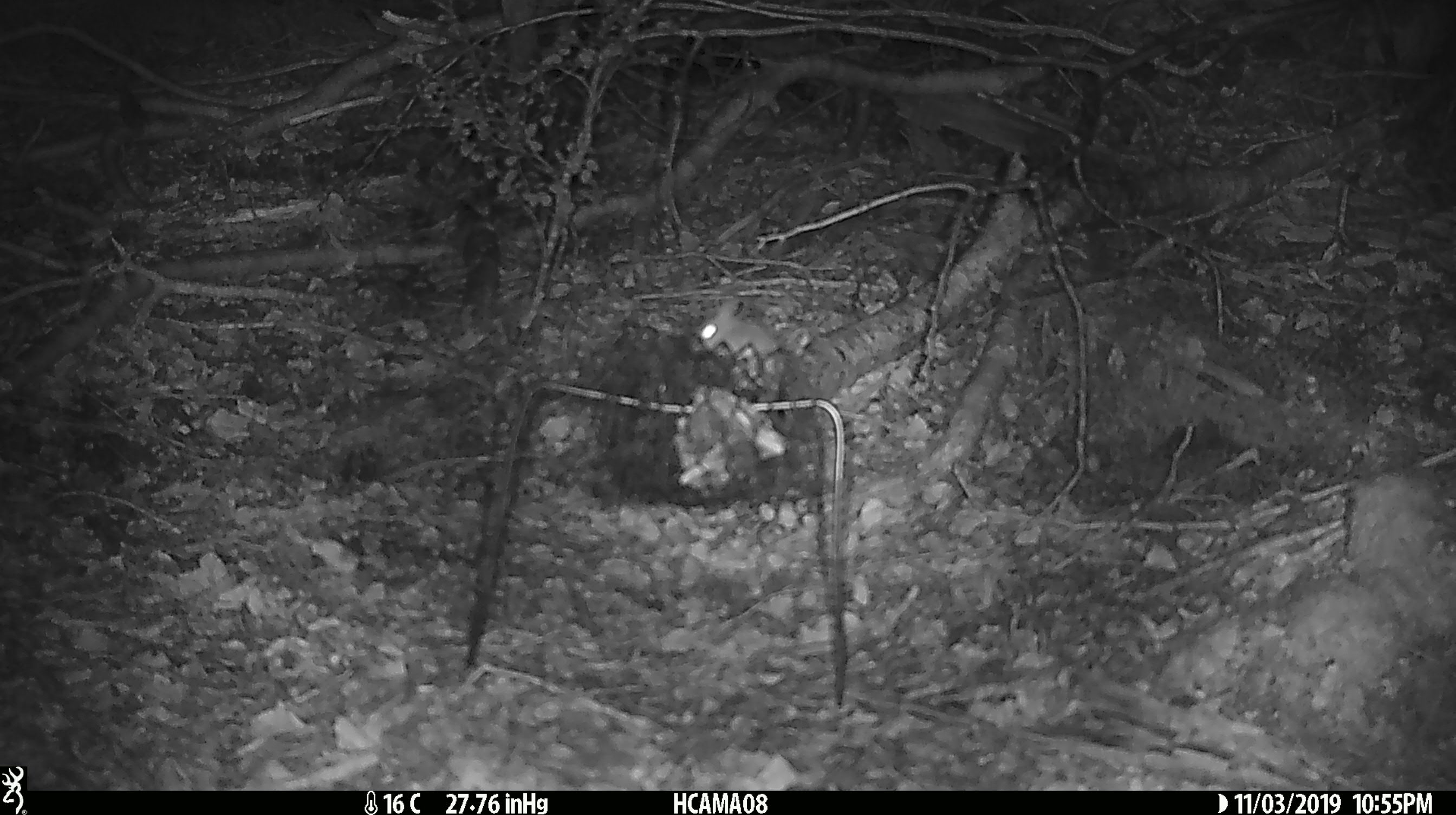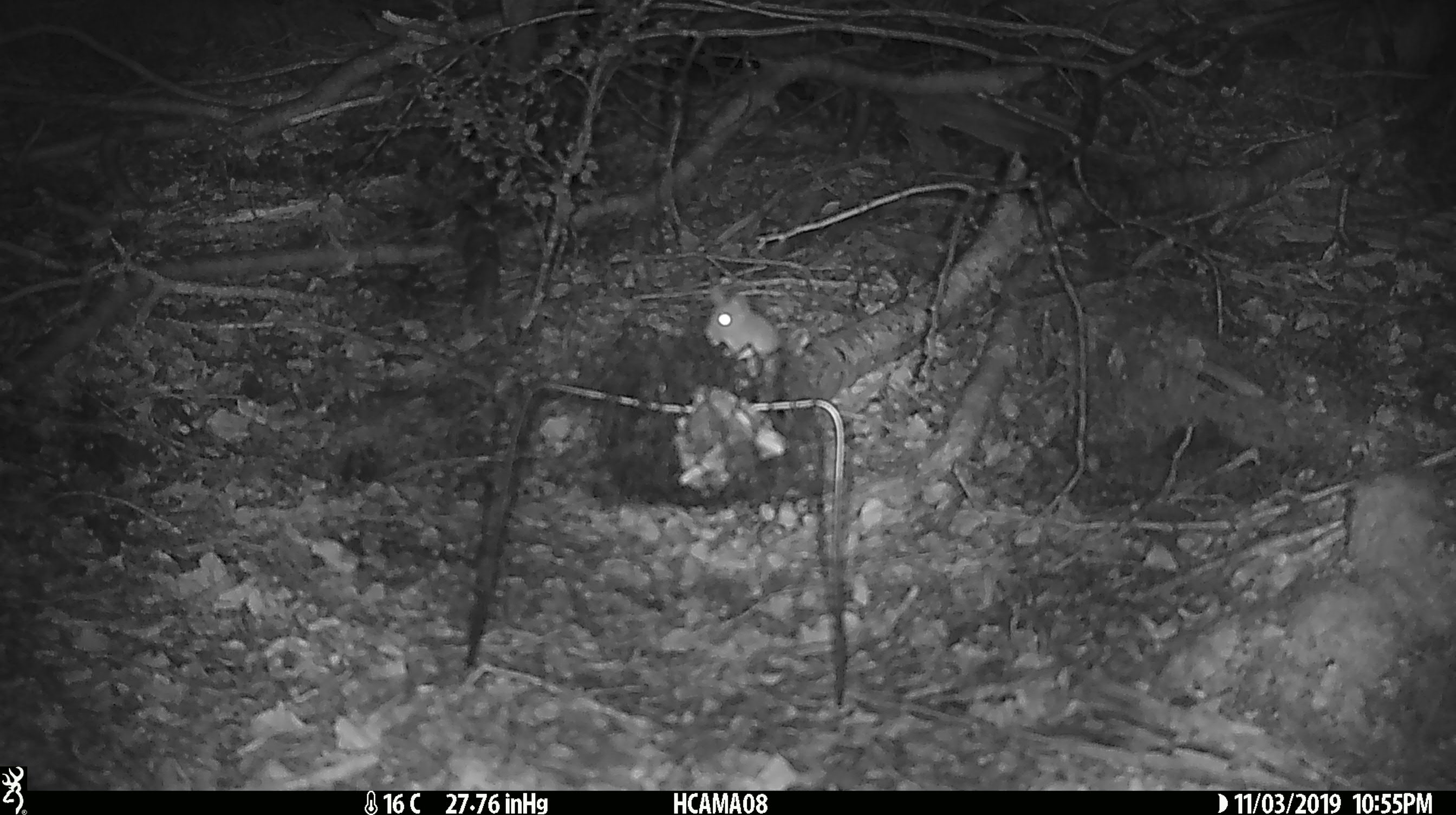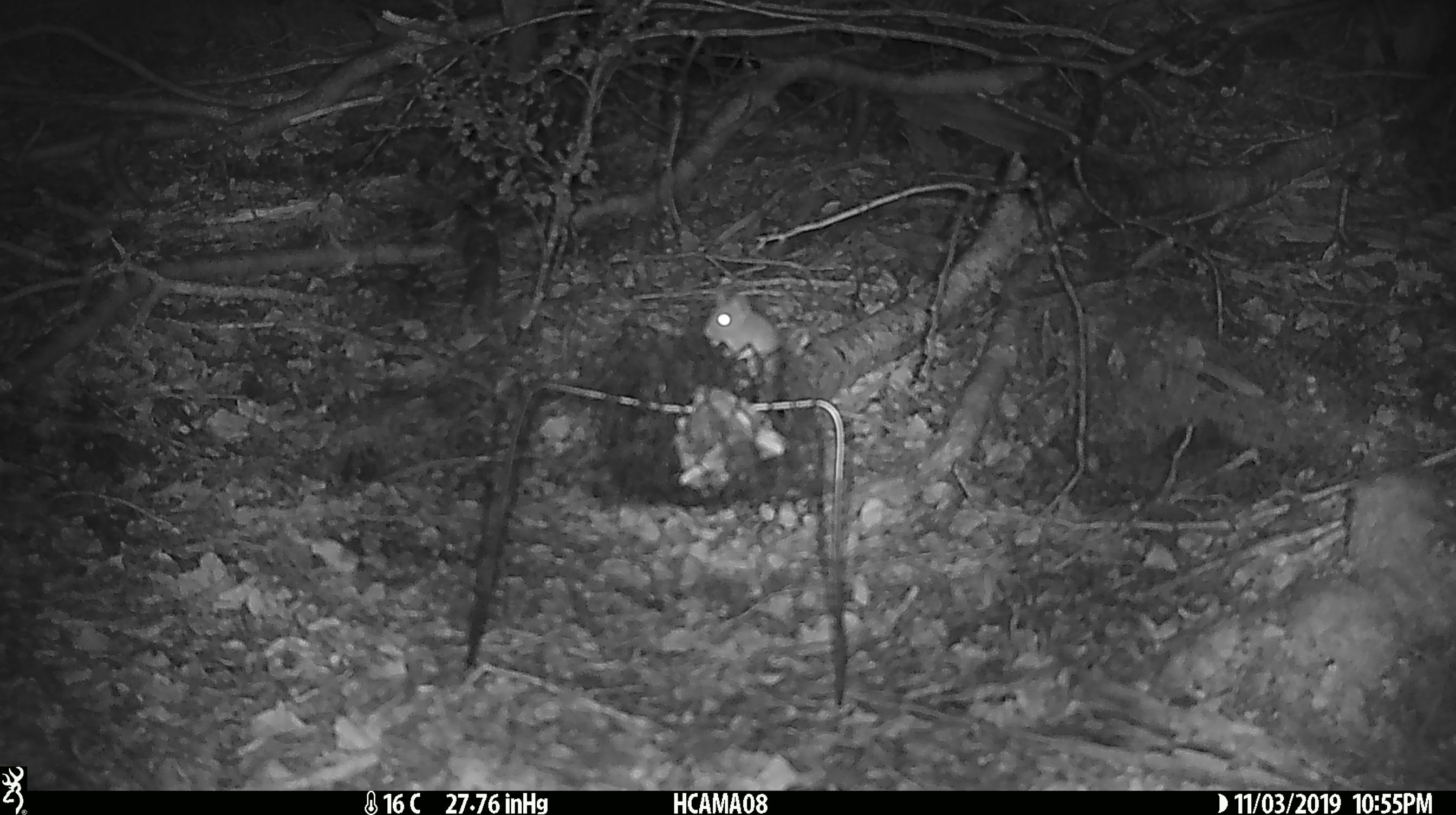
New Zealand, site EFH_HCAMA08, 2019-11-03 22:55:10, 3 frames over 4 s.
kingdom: Animalia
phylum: Chordata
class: Mammalia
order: Rodentia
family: Muridae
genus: Mus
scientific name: Mus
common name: mouse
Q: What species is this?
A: Mouse (Mus).